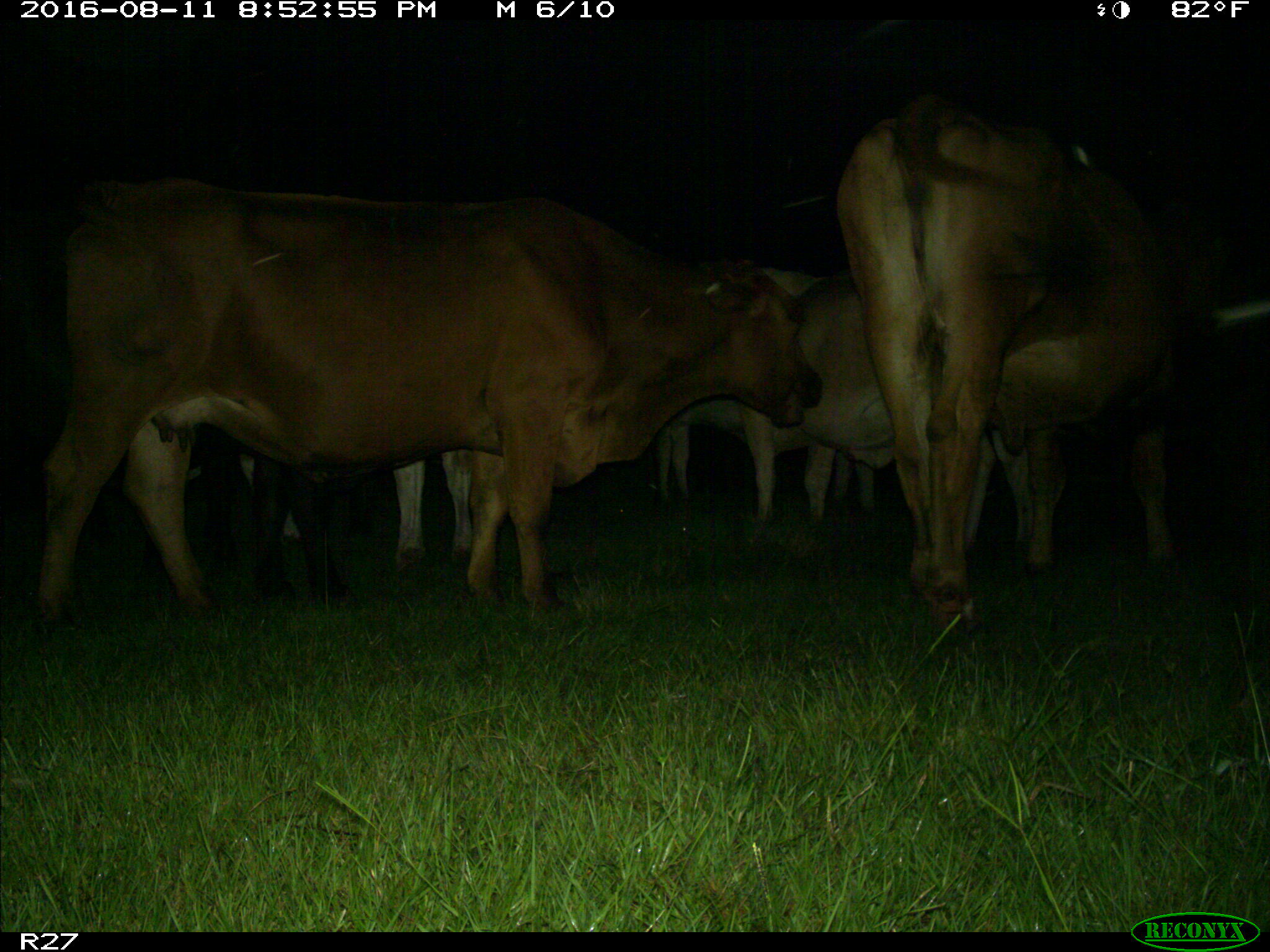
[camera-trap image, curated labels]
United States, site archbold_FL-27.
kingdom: Animalia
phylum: Chordata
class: Mammalia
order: Artiodactyla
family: Bovidae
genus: Bos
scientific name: Bos taurus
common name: domestic cow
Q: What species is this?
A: Bos taurus (domestic cow).